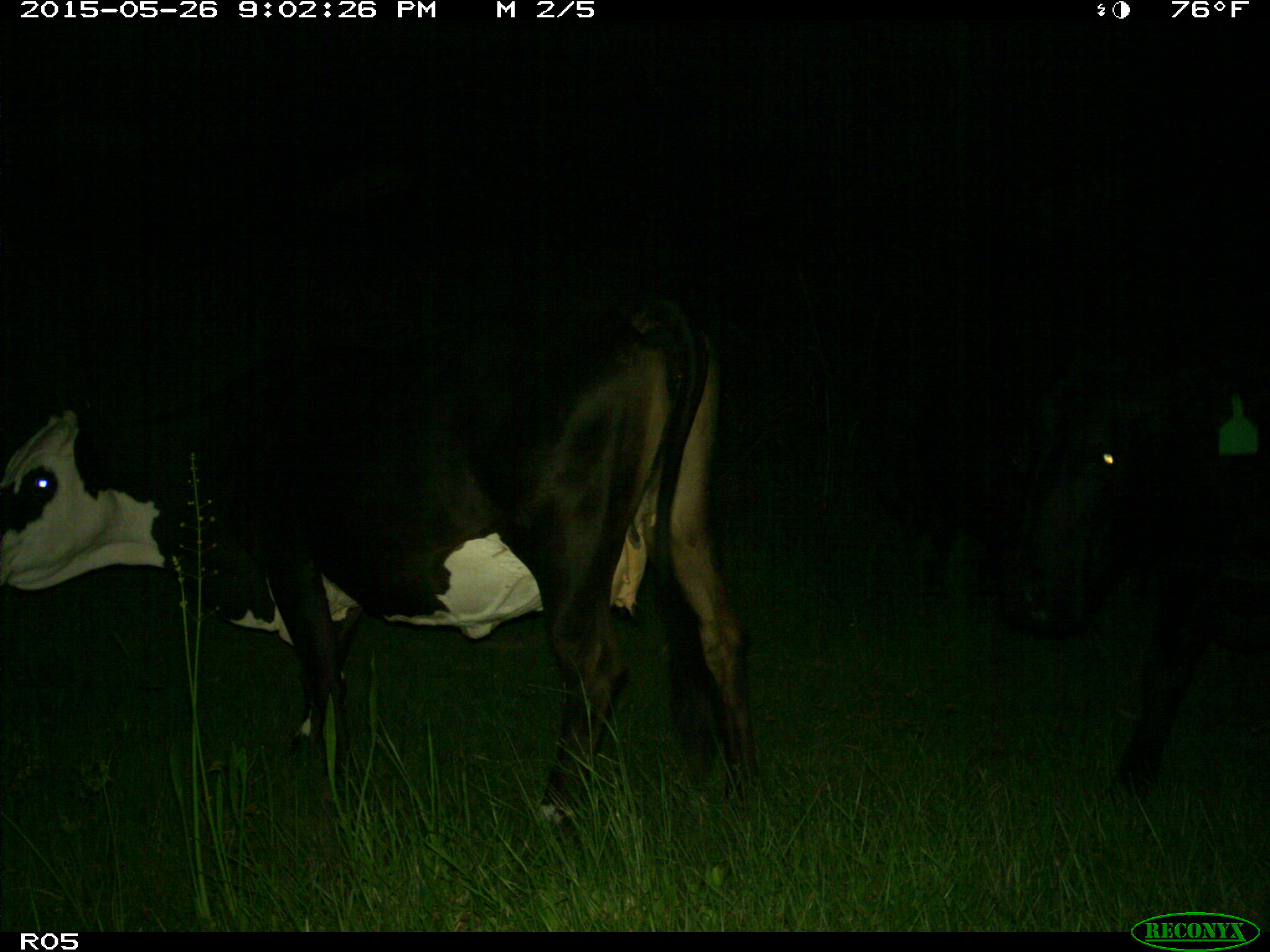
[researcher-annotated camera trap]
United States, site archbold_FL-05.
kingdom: Animalia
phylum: Chordata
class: Mammalia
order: Artiodactyla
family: Bovidae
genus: Bos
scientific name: Bos taurus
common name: domestic cow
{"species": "Bos taurus (domestic cow)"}